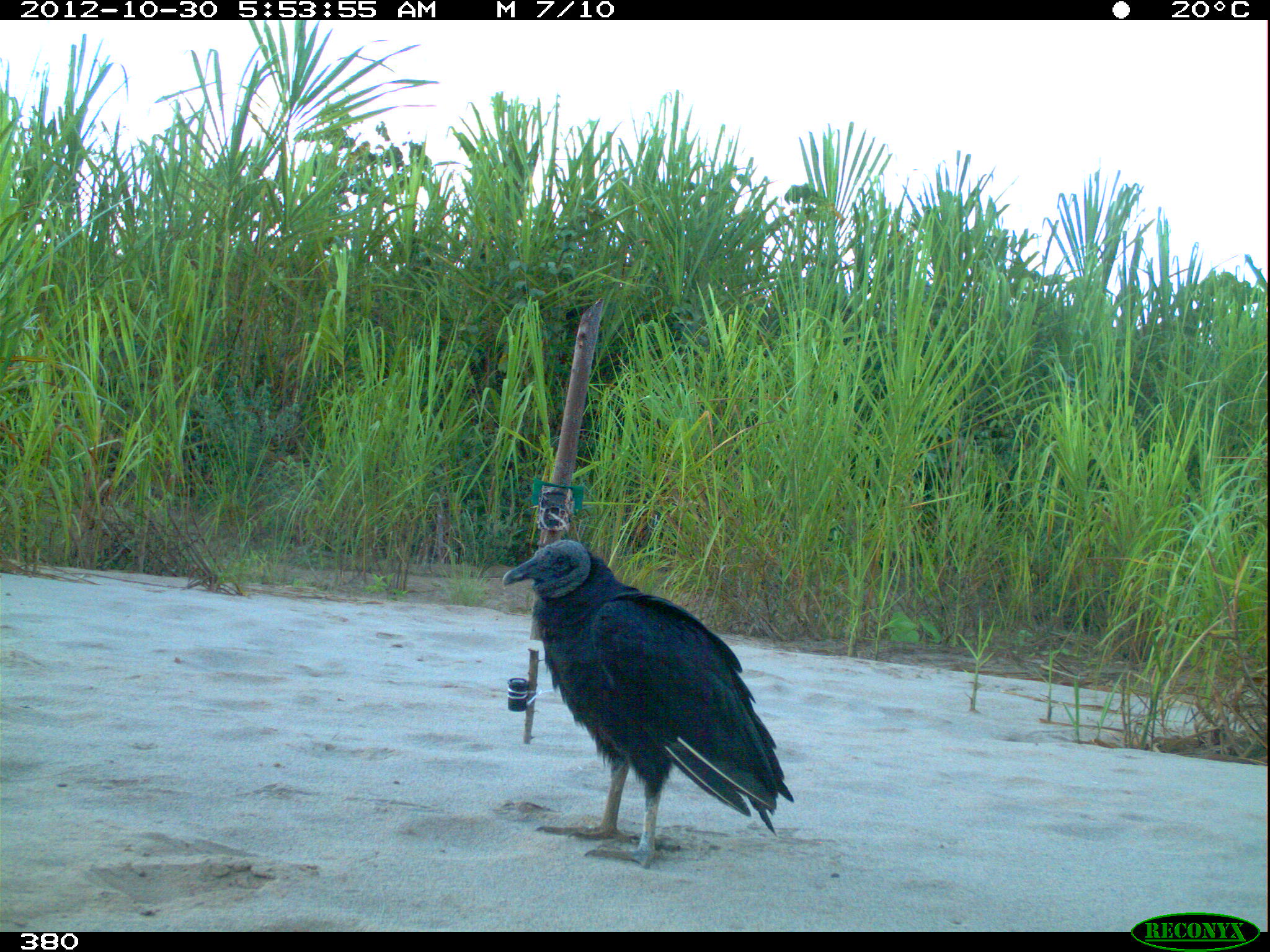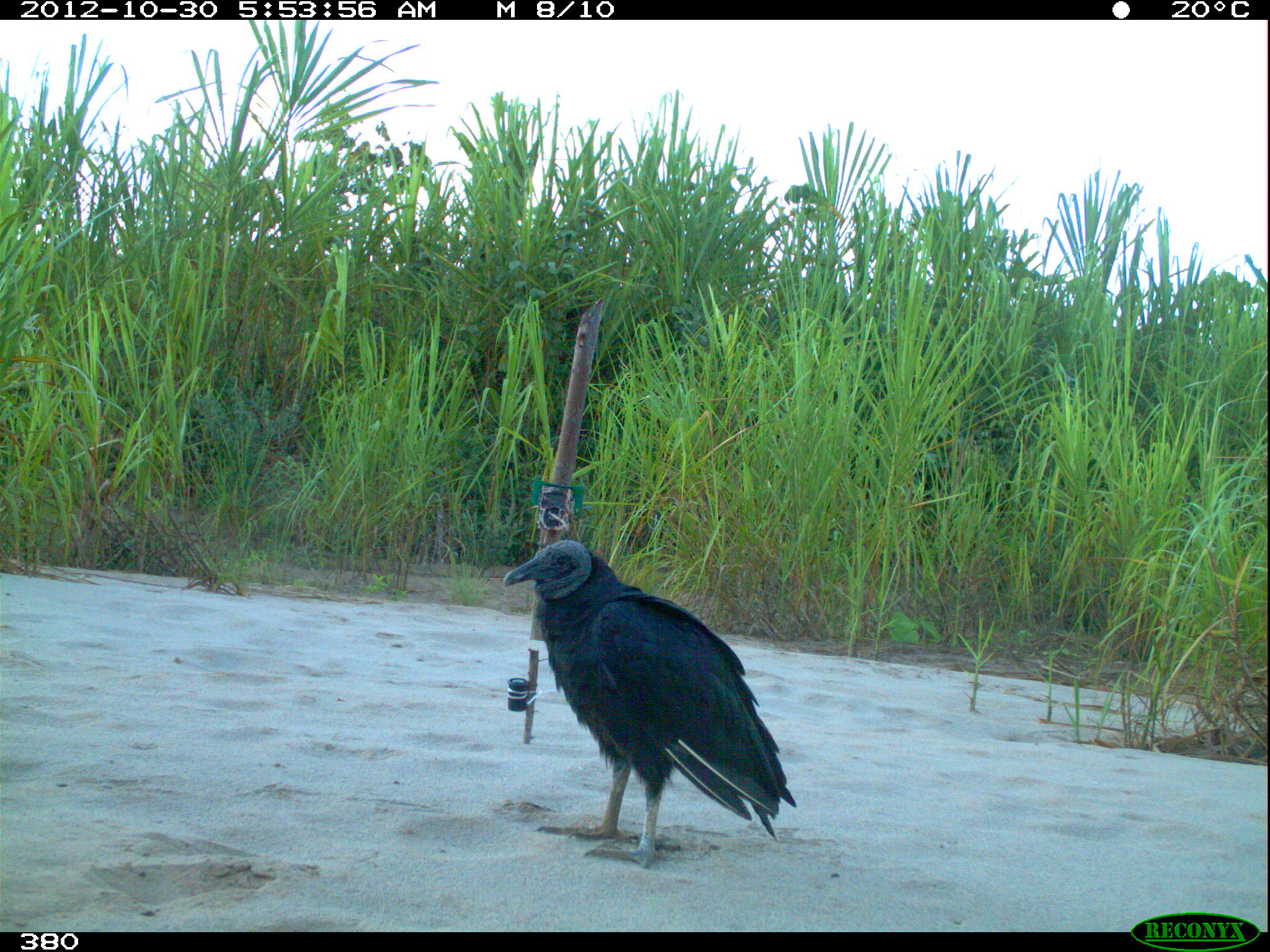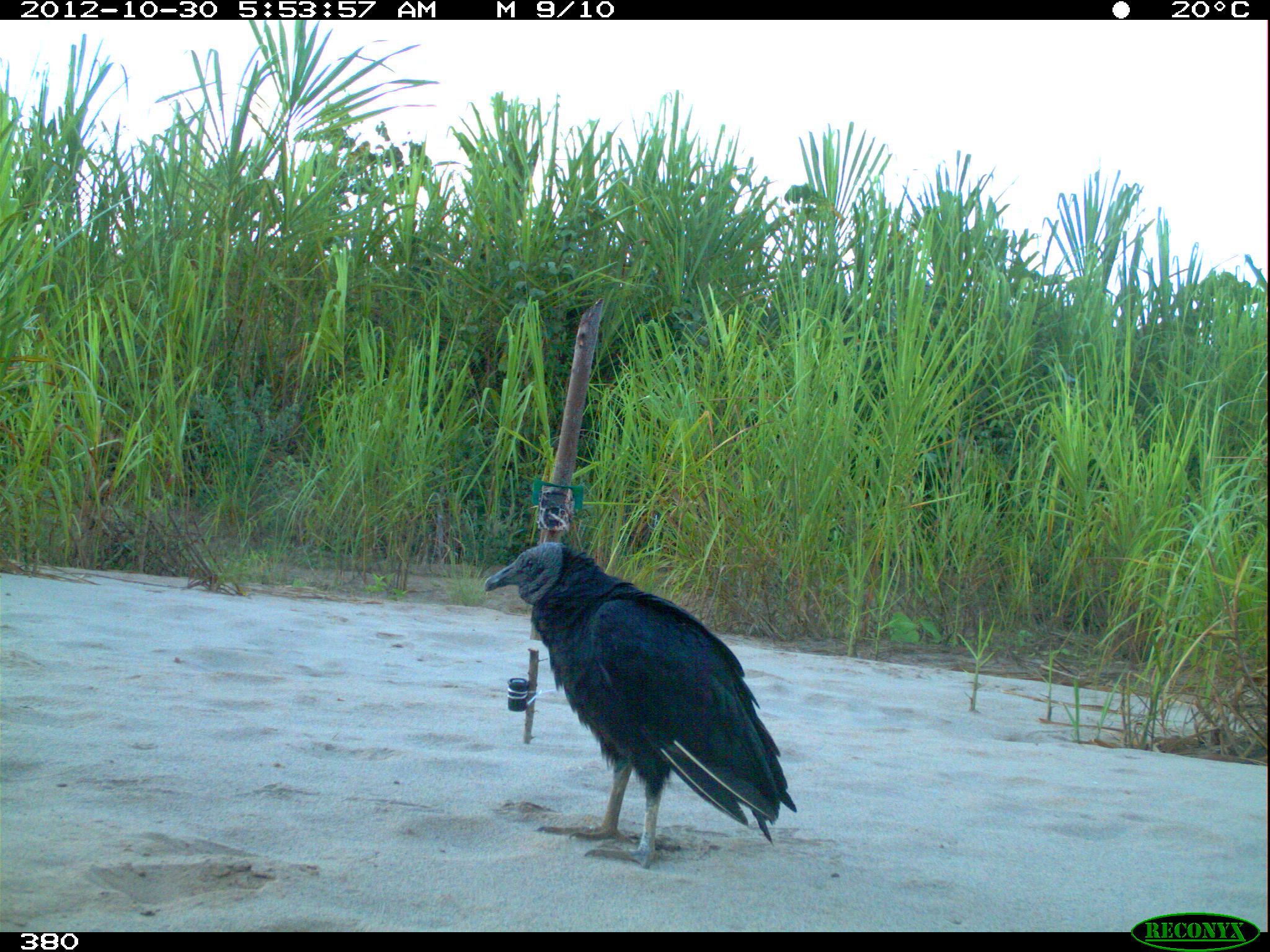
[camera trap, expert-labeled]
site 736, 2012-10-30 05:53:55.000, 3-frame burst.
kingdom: Animalia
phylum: Chordata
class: Aves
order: Cathartiformes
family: Cathartidae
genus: Coragyps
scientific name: Coragyps atratus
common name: black vulture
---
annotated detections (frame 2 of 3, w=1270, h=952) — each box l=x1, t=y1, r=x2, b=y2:
coragyps atratus: l=502, t=537, r=796, b=868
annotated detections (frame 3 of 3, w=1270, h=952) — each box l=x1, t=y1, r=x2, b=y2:
coragyps atratus: l=483, t=542, r=799, b=868